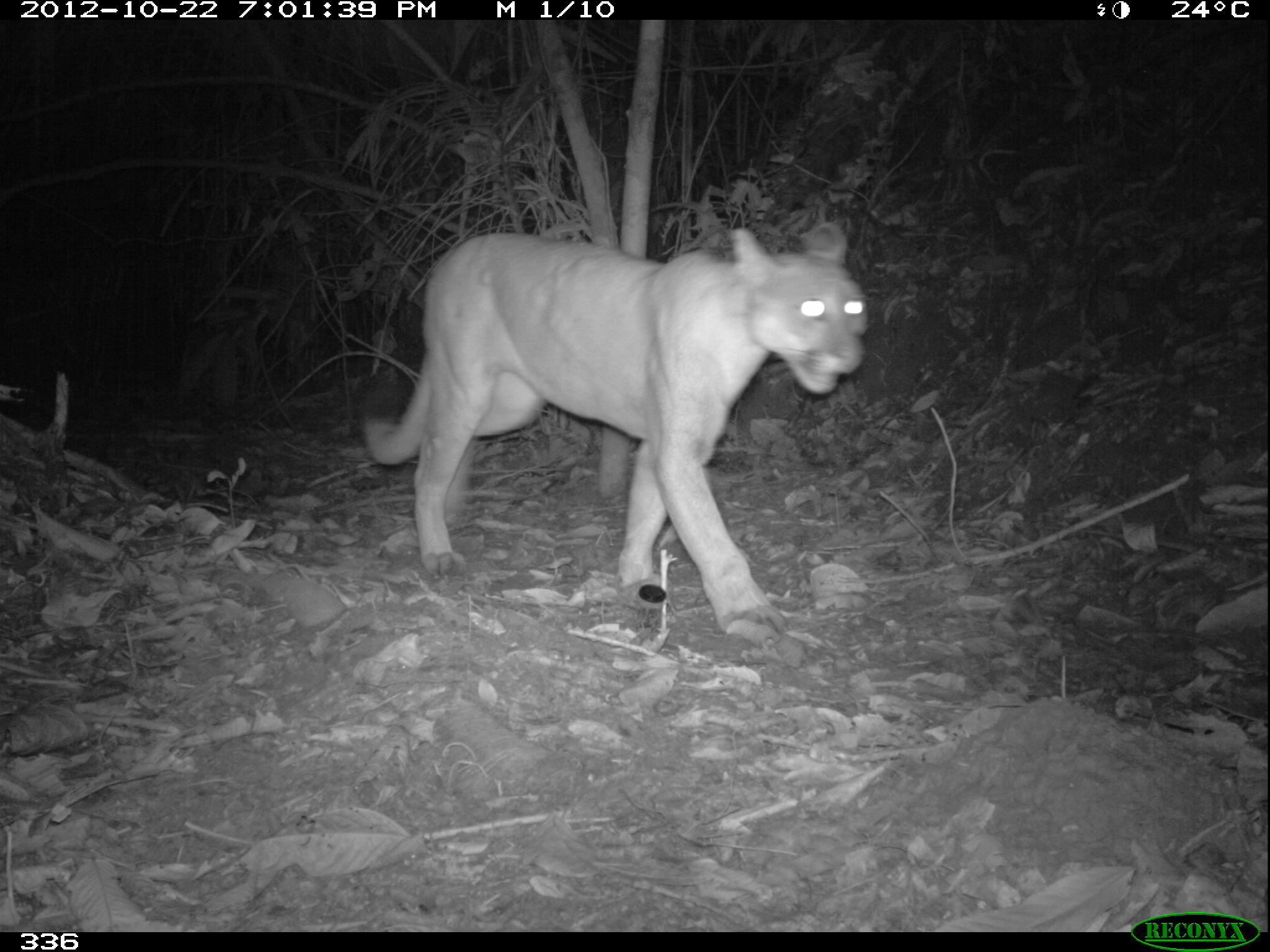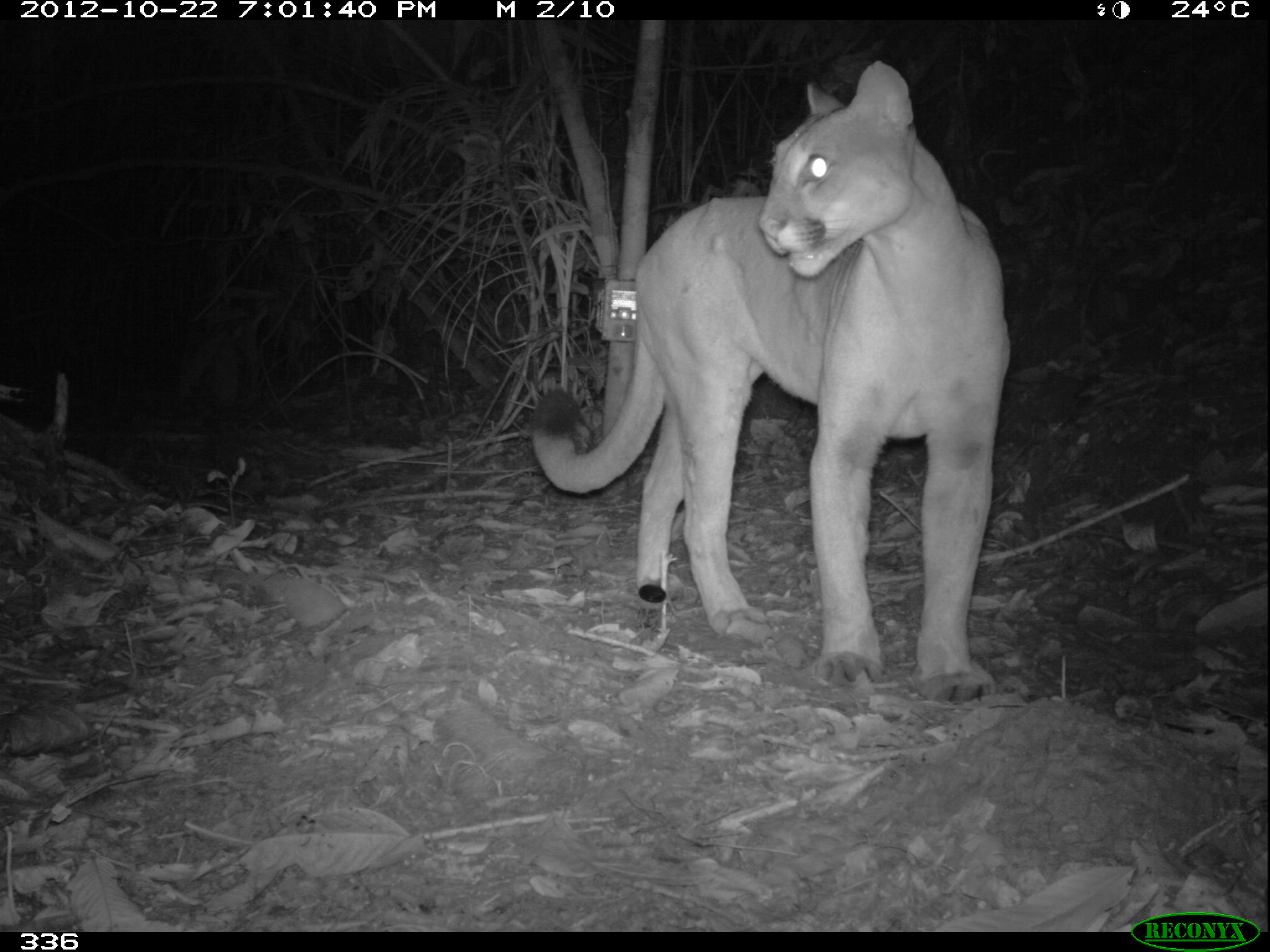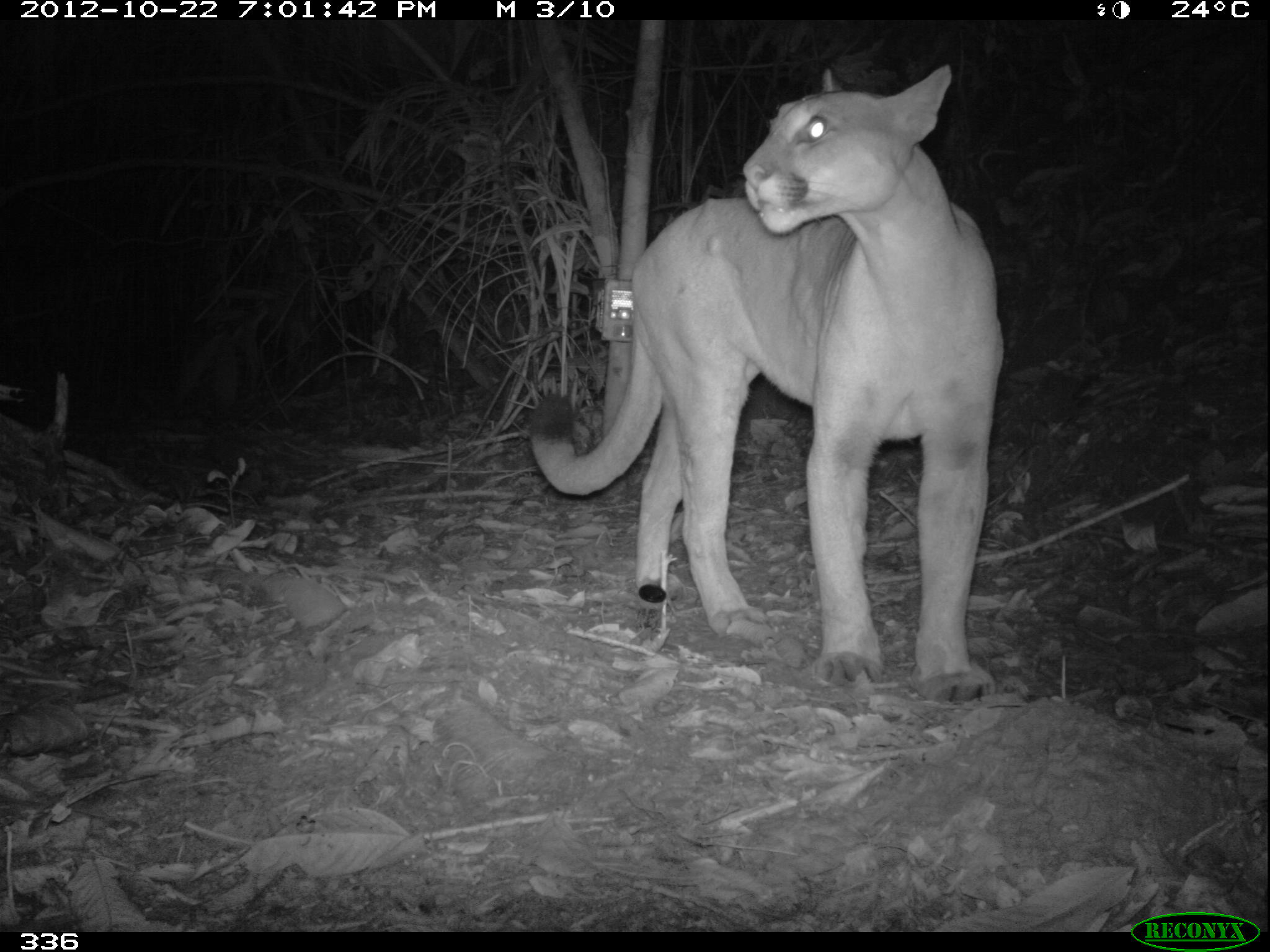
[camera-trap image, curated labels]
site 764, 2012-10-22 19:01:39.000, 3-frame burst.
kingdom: Animalia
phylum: Chordata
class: Mammalia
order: Carnivora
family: Felidae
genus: Puma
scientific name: Puma concolor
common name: mountain lion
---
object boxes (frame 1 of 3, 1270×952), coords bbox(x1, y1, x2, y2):
puma concolor: bbox(356, 221, 869, 634)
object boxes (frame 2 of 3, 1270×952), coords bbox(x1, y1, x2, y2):
puma concolor: bbox(528, 61, 1008, 699)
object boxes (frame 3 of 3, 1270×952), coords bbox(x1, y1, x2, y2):
puma concolor: bbox(523, 62, 1003, 701)